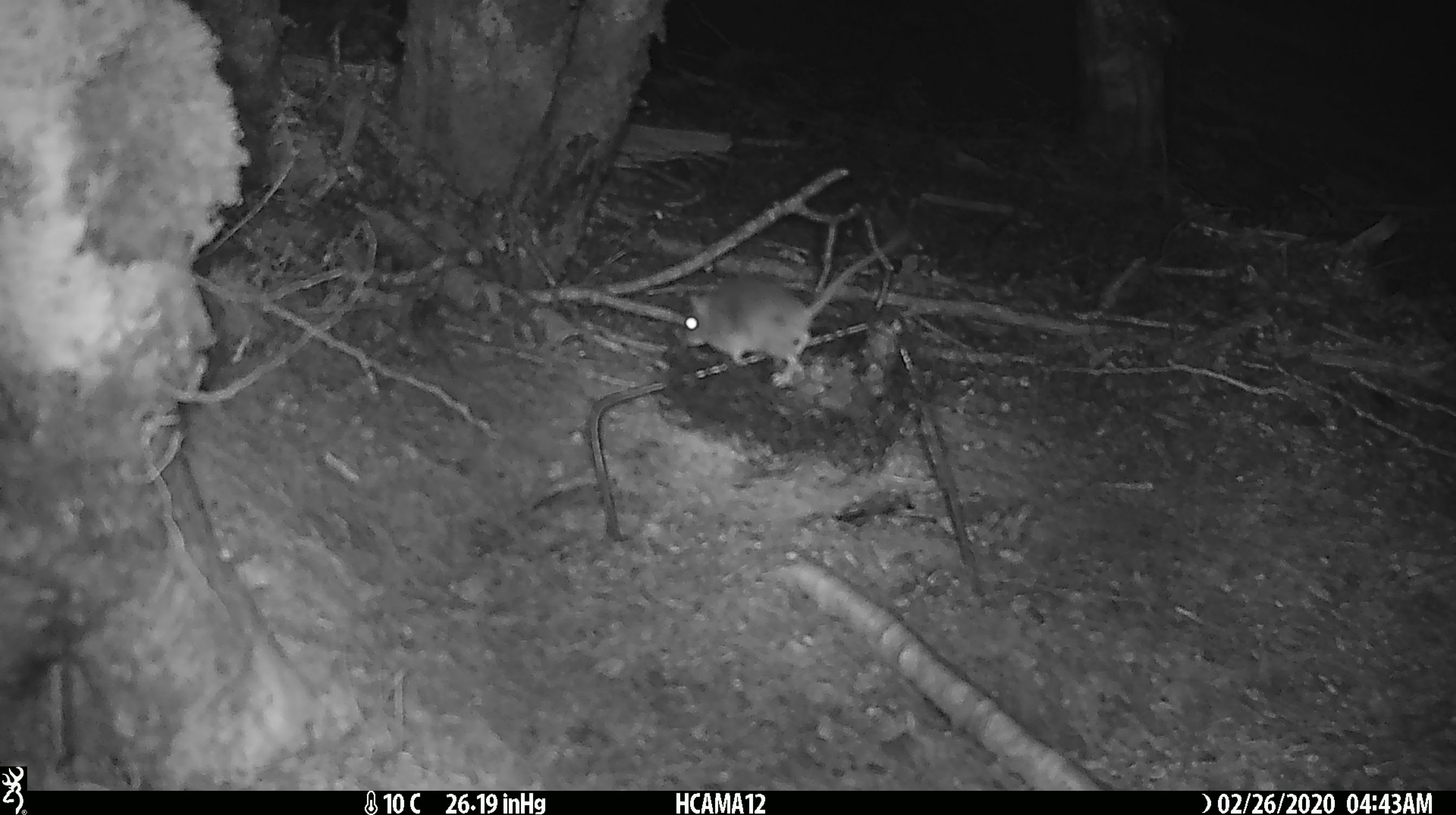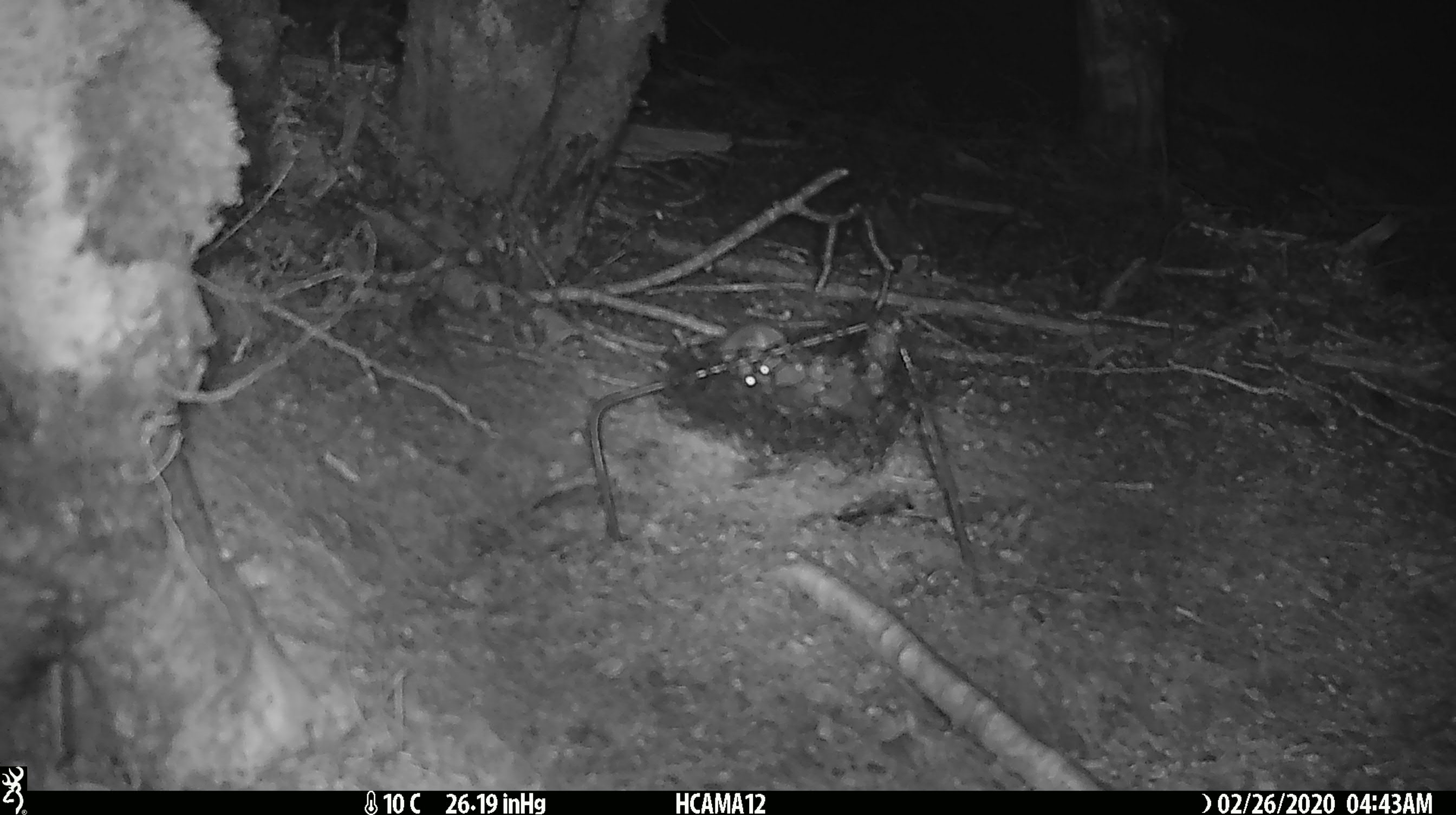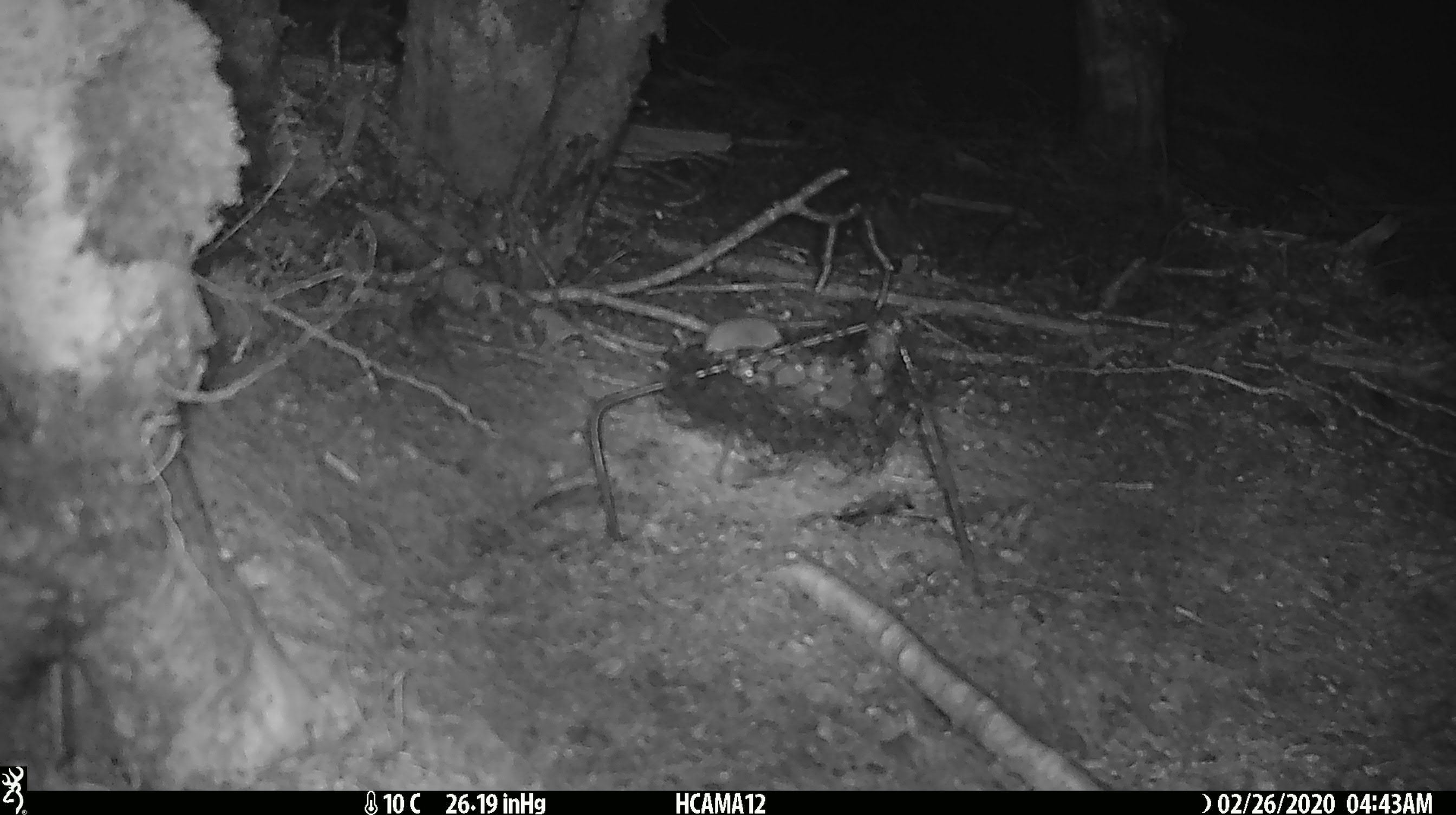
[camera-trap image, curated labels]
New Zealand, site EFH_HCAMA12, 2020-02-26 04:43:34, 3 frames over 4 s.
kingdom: Animalia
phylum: Chordata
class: Mammalia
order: Rodentia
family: Muridae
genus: Mus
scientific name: Mus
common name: mouse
Mouse (Mus).